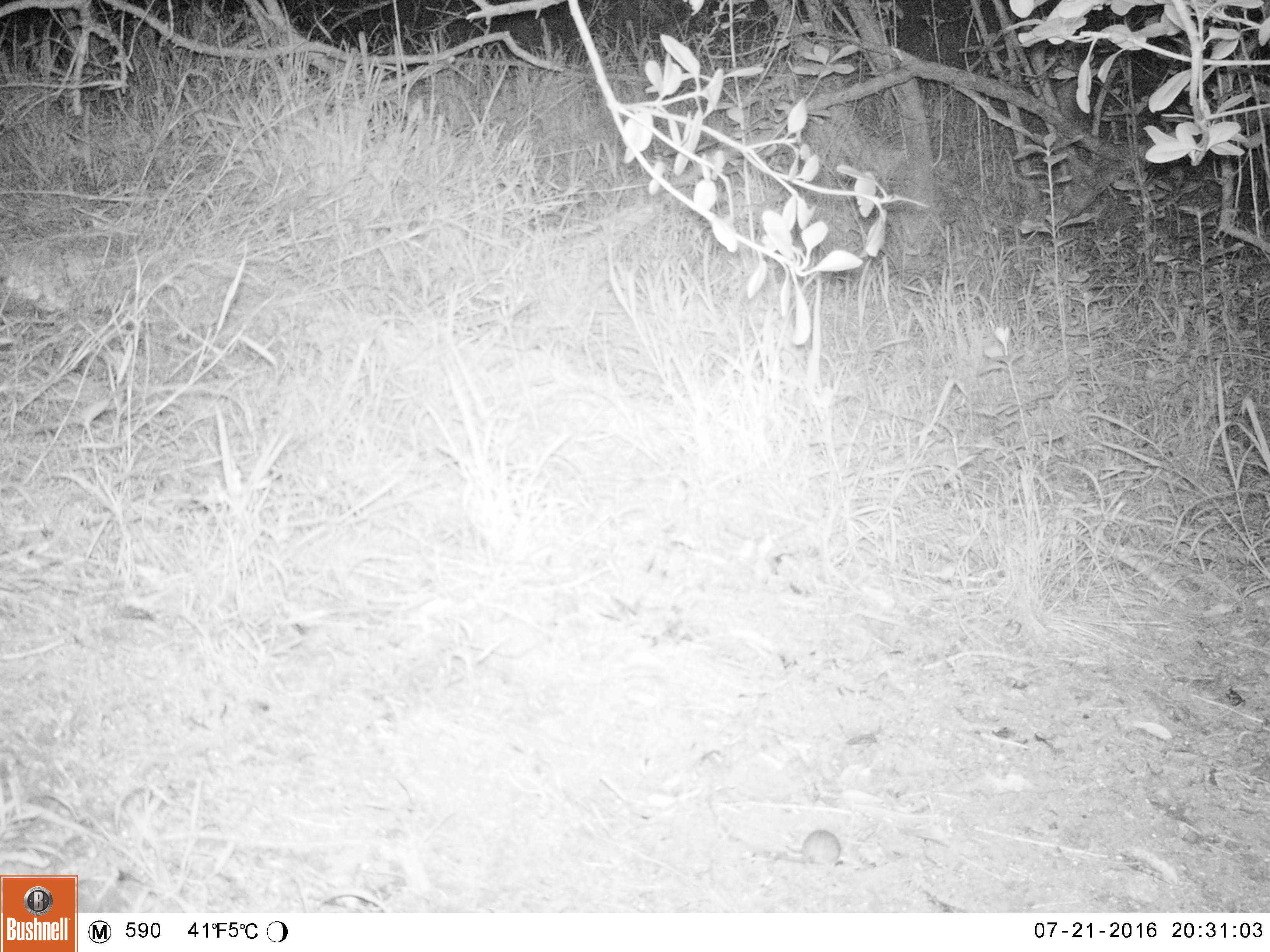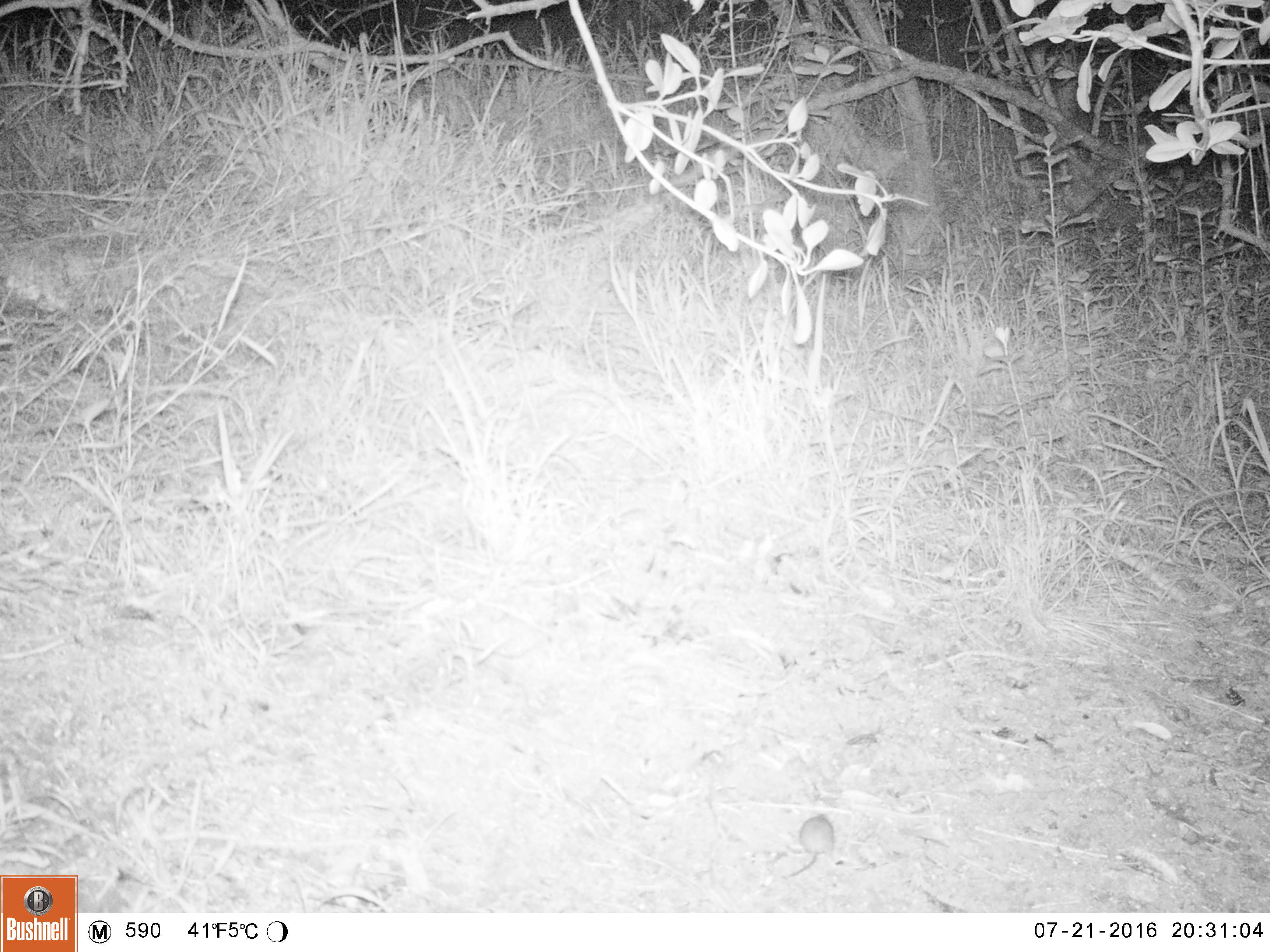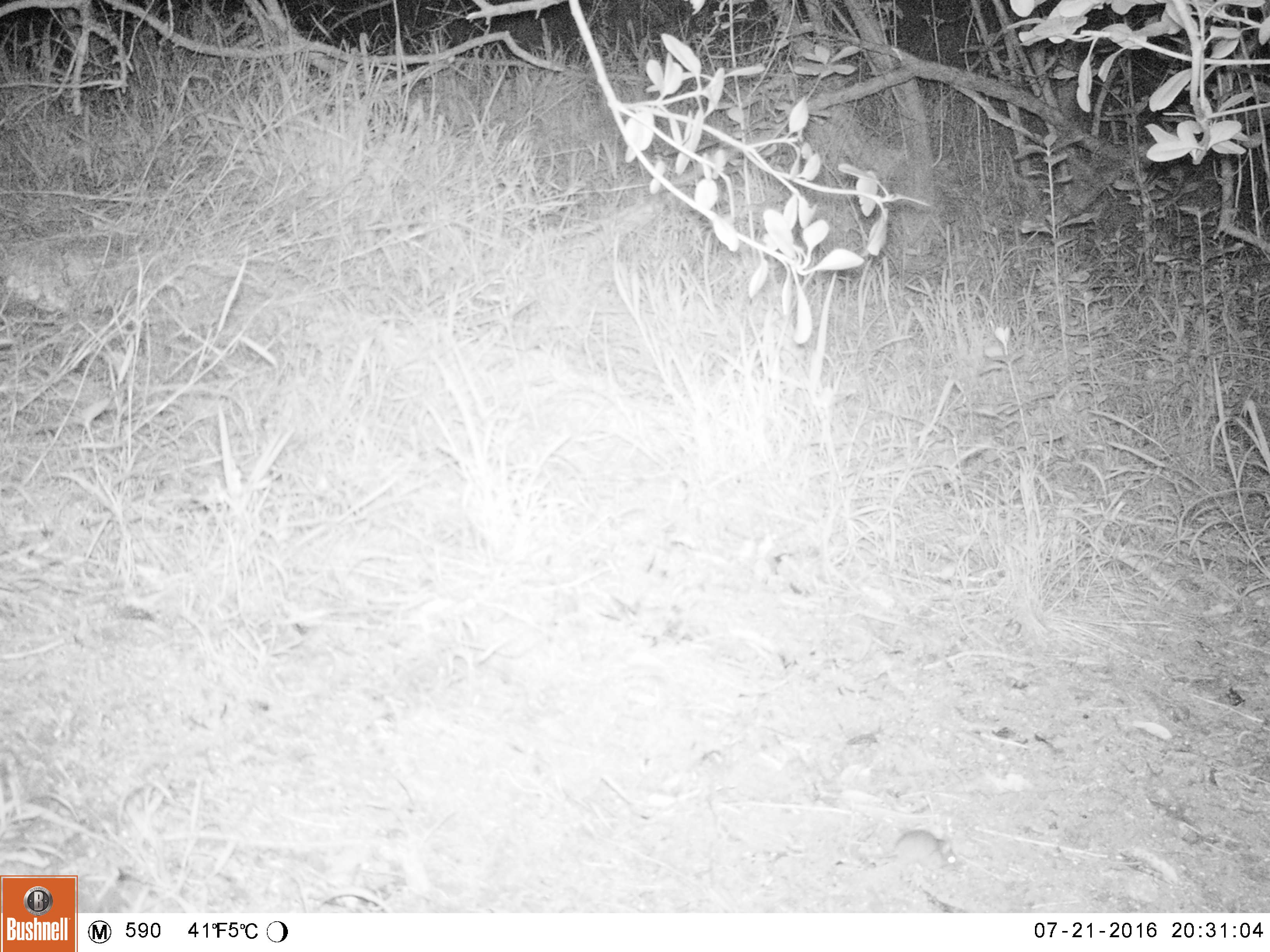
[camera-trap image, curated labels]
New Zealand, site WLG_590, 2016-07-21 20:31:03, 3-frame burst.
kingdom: Animalia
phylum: Chordata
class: Mammalia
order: Rodentia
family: Muridae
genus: Mus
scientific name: Mus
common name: mouse